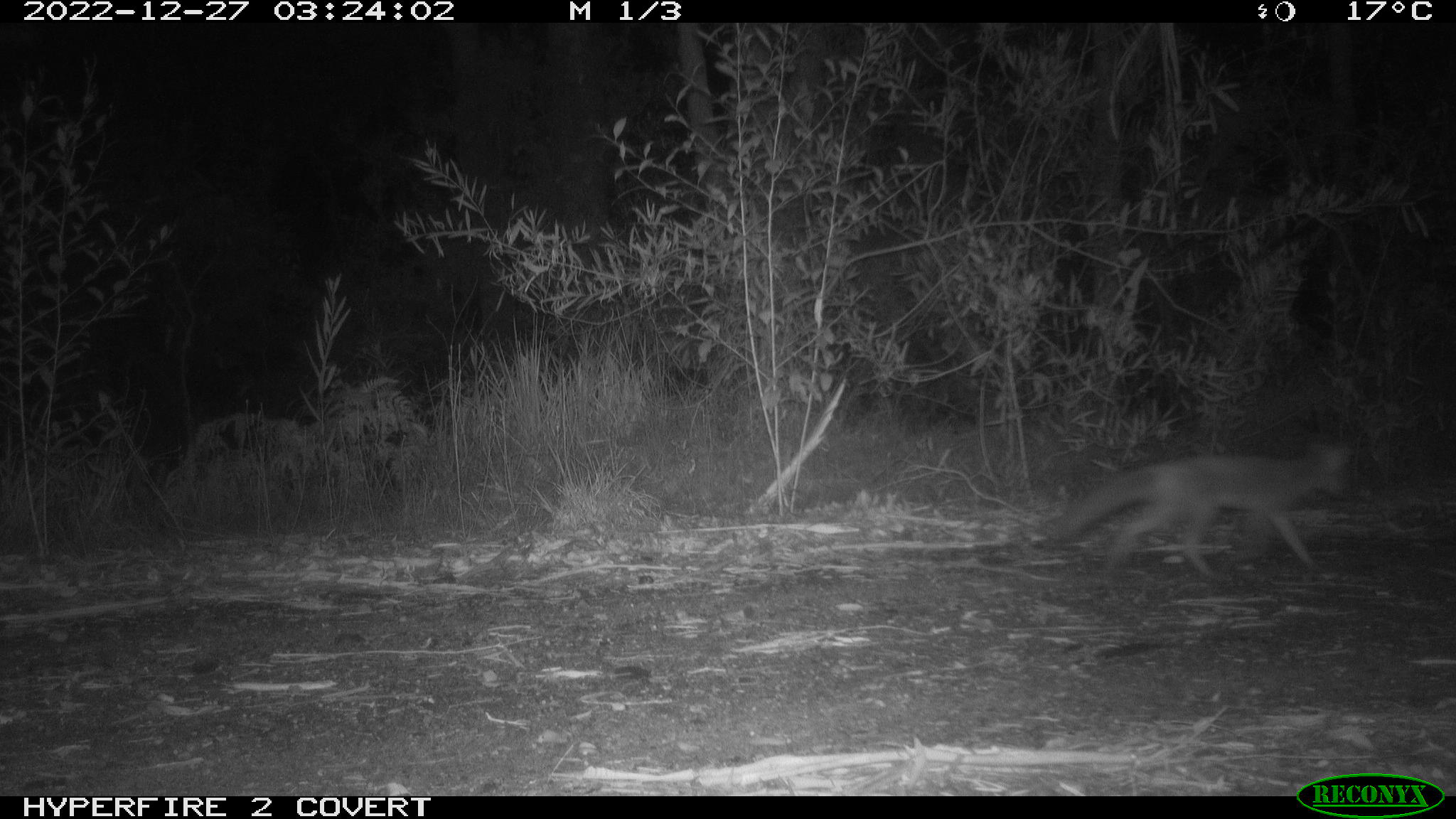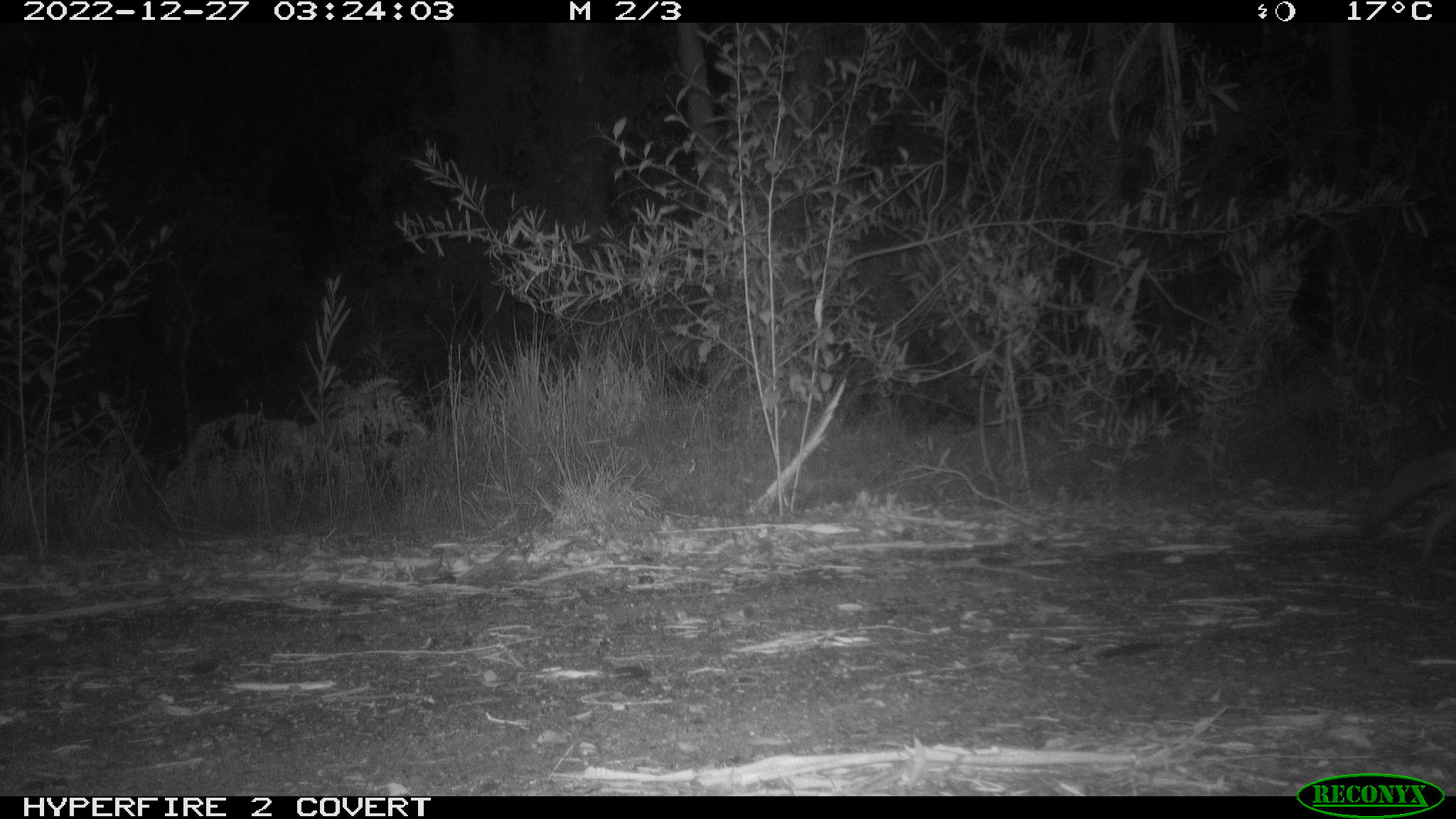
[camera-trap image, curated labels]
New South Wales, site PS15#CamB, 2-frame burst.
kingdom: Animalia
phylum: Chordata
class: Mammalia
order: Carnivora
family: Canidae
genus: Vulpes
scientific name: Vulpes vulpes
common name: red fox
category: fox